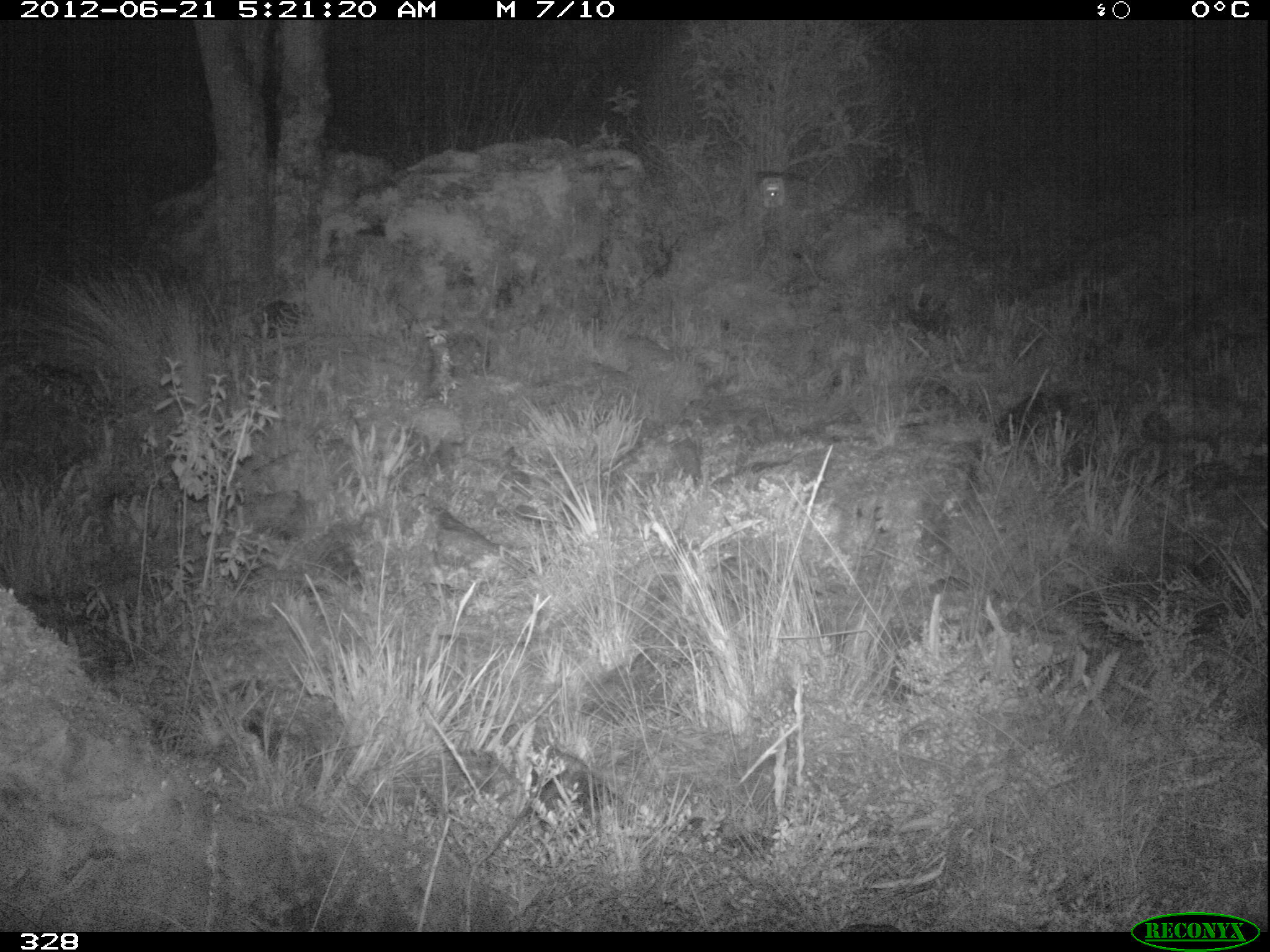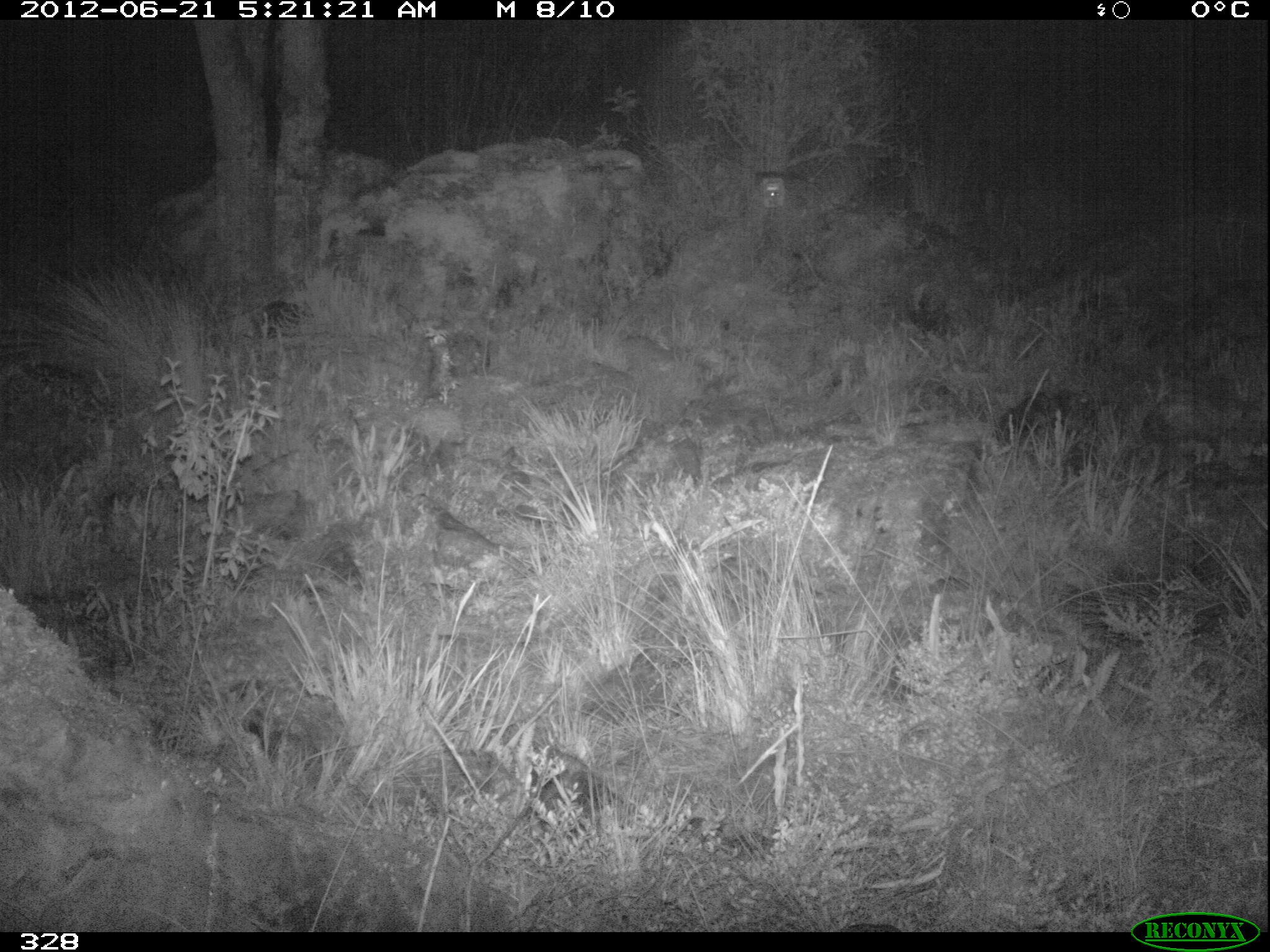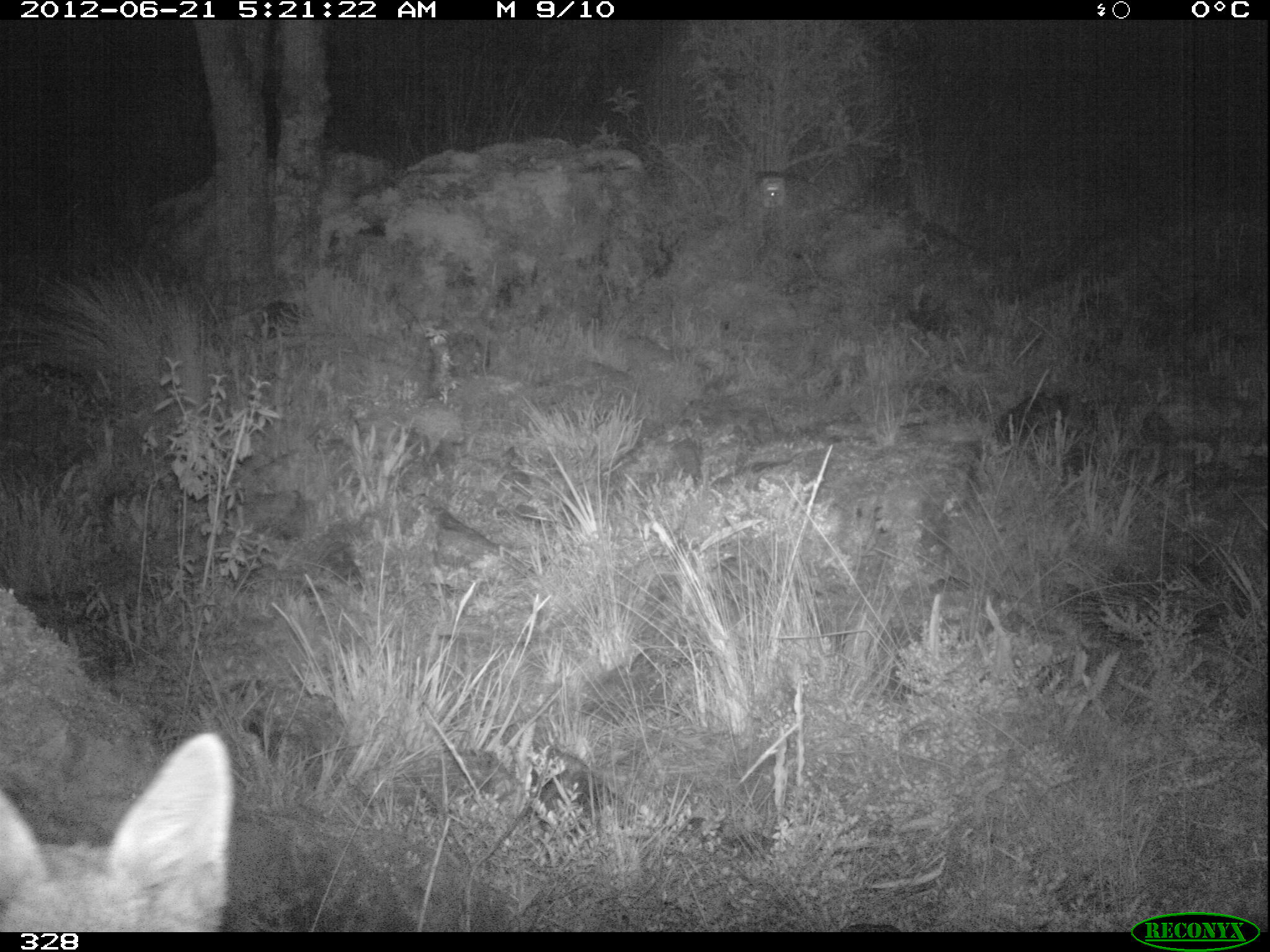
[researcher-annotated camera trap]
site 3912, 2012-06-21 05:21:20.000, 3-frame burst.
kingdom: Animalia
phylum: Chordata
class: Mammalia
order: Carnivora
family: Canidae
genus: Lycalopex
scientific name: Lycalopex culpaeus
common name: culpeo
Lycalopex culpaeus (culpeo).